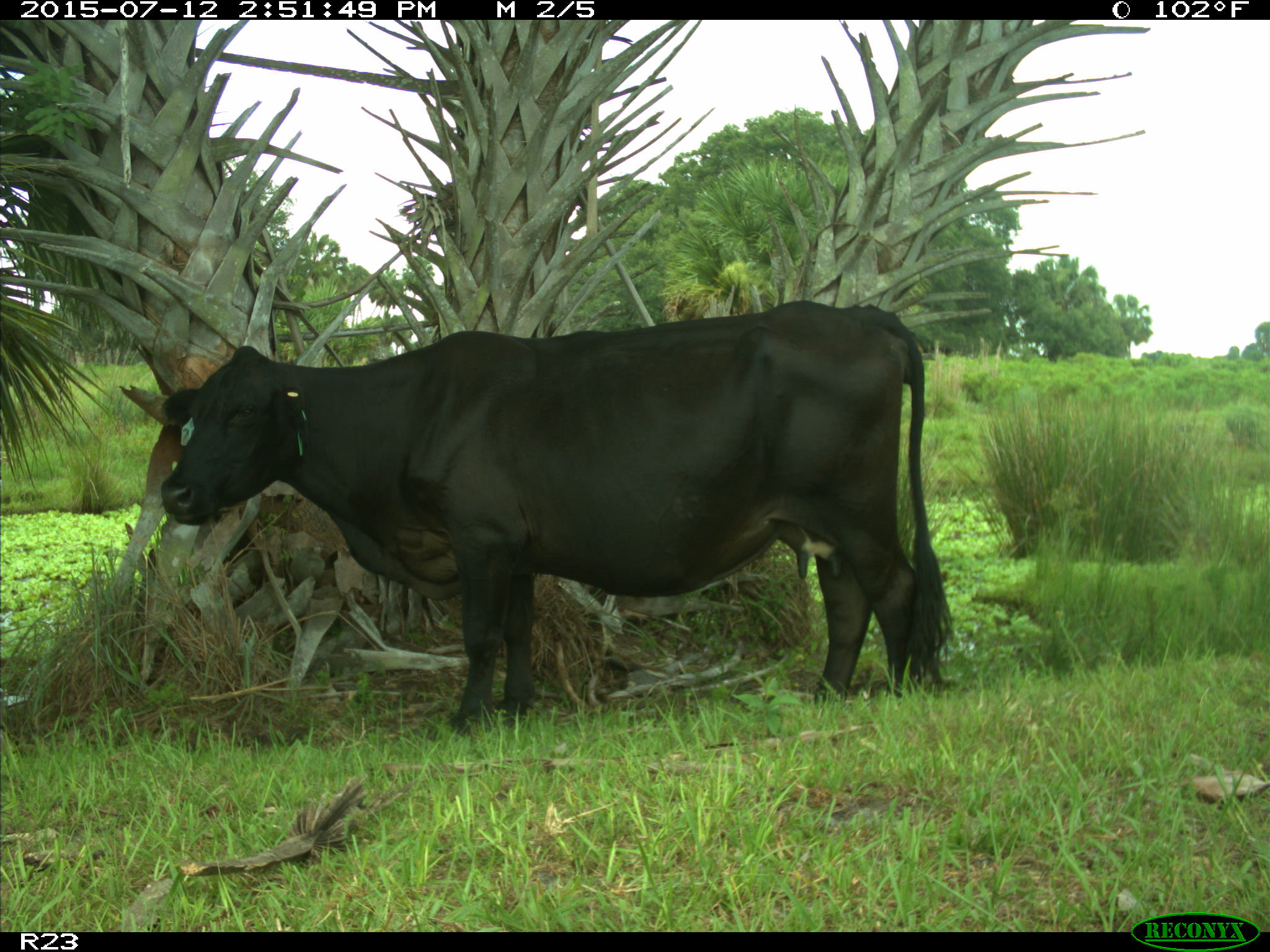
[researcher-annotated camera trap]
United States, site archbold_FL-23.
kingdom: Animalia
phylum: Chordata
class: Mammalia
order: Artiodactyla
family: Bovidae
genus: Bos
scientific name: Bos taurus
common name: domestic cow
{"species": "Bos taurus (domestic cow)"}